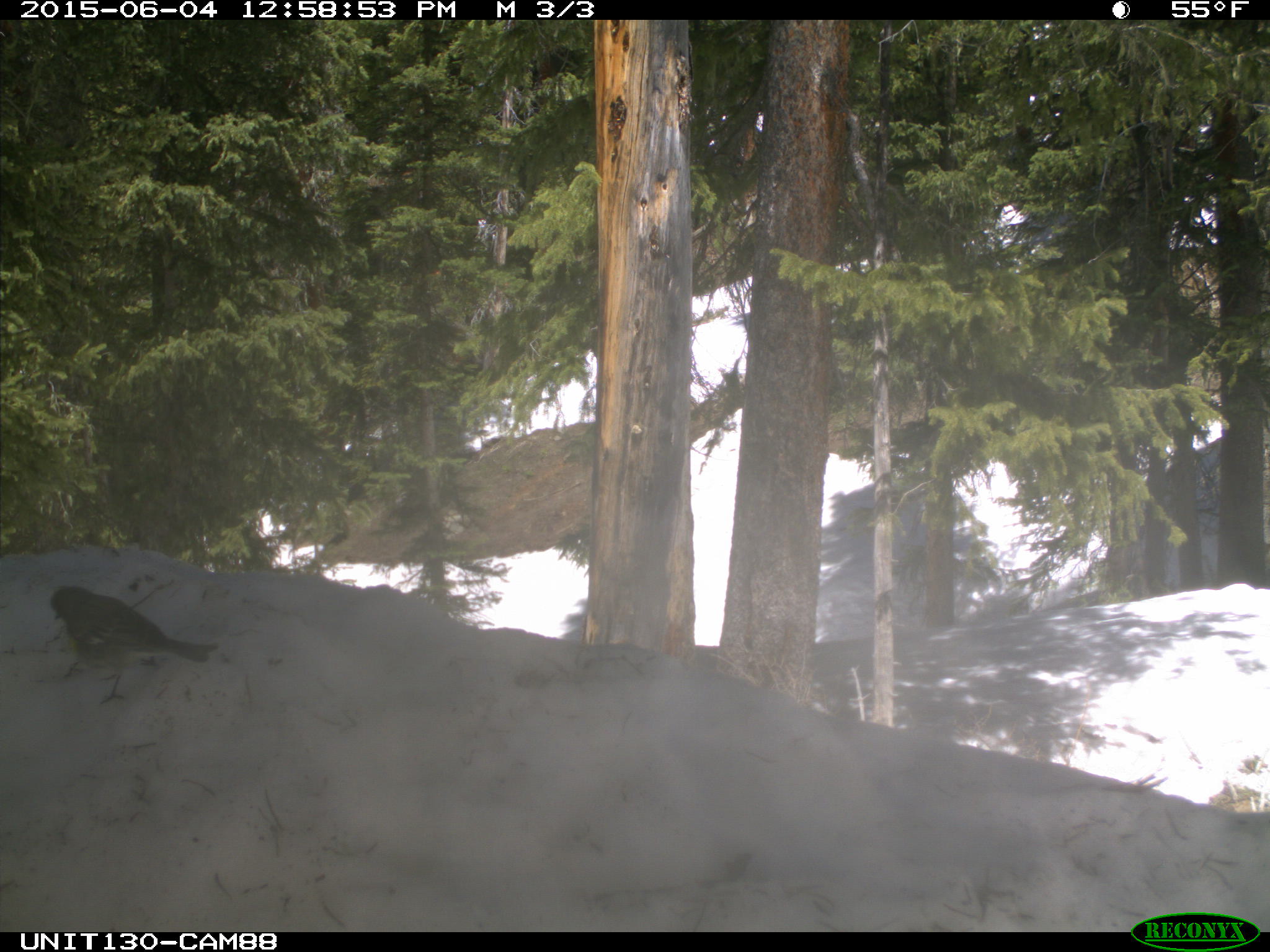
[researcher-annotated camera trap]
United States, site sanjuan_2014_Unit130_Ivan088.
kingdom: Animalia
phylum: Chordata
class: Aves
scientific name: Aves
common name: birds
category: unidentified bird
Unidentified bird (birds) (Aves).